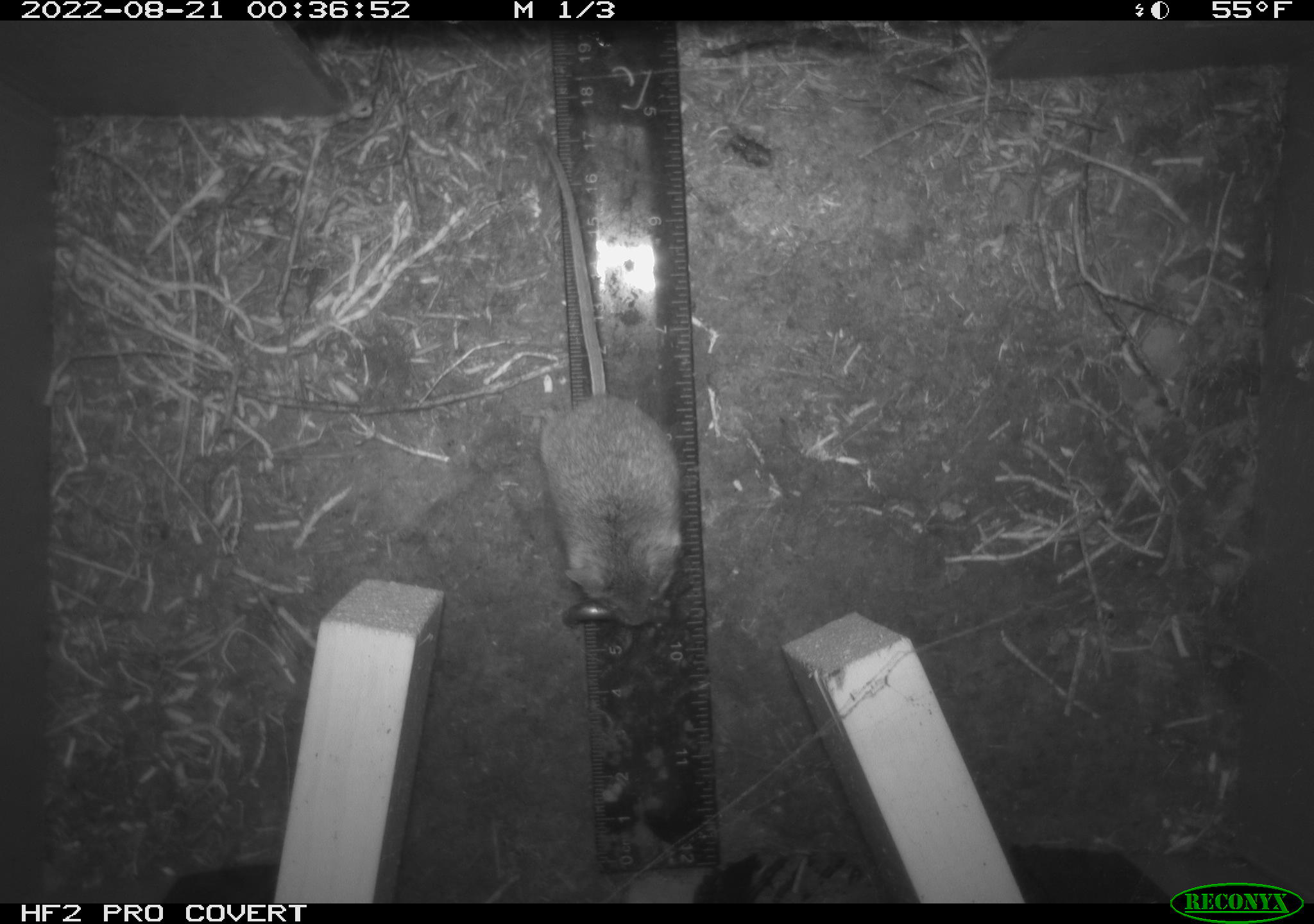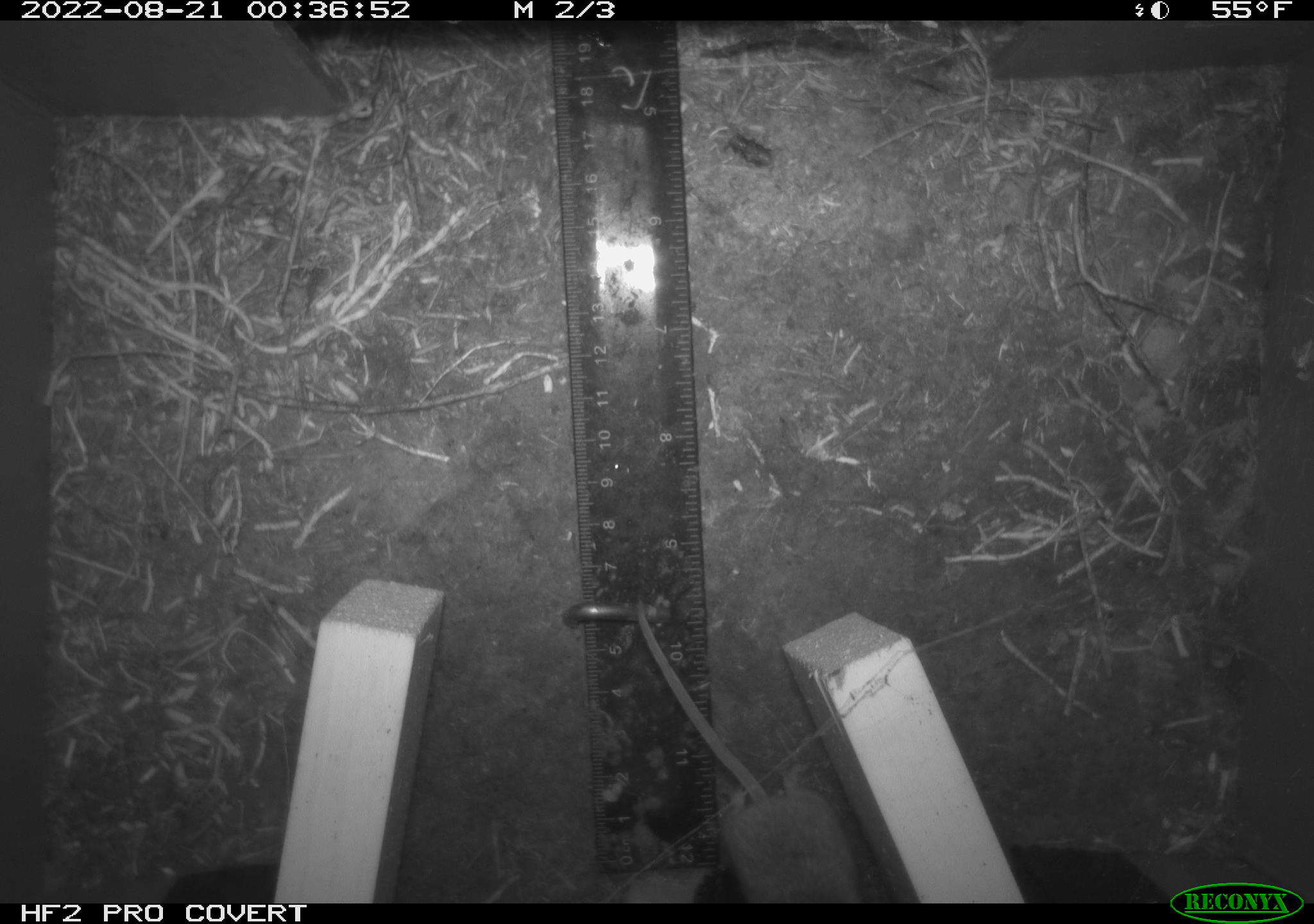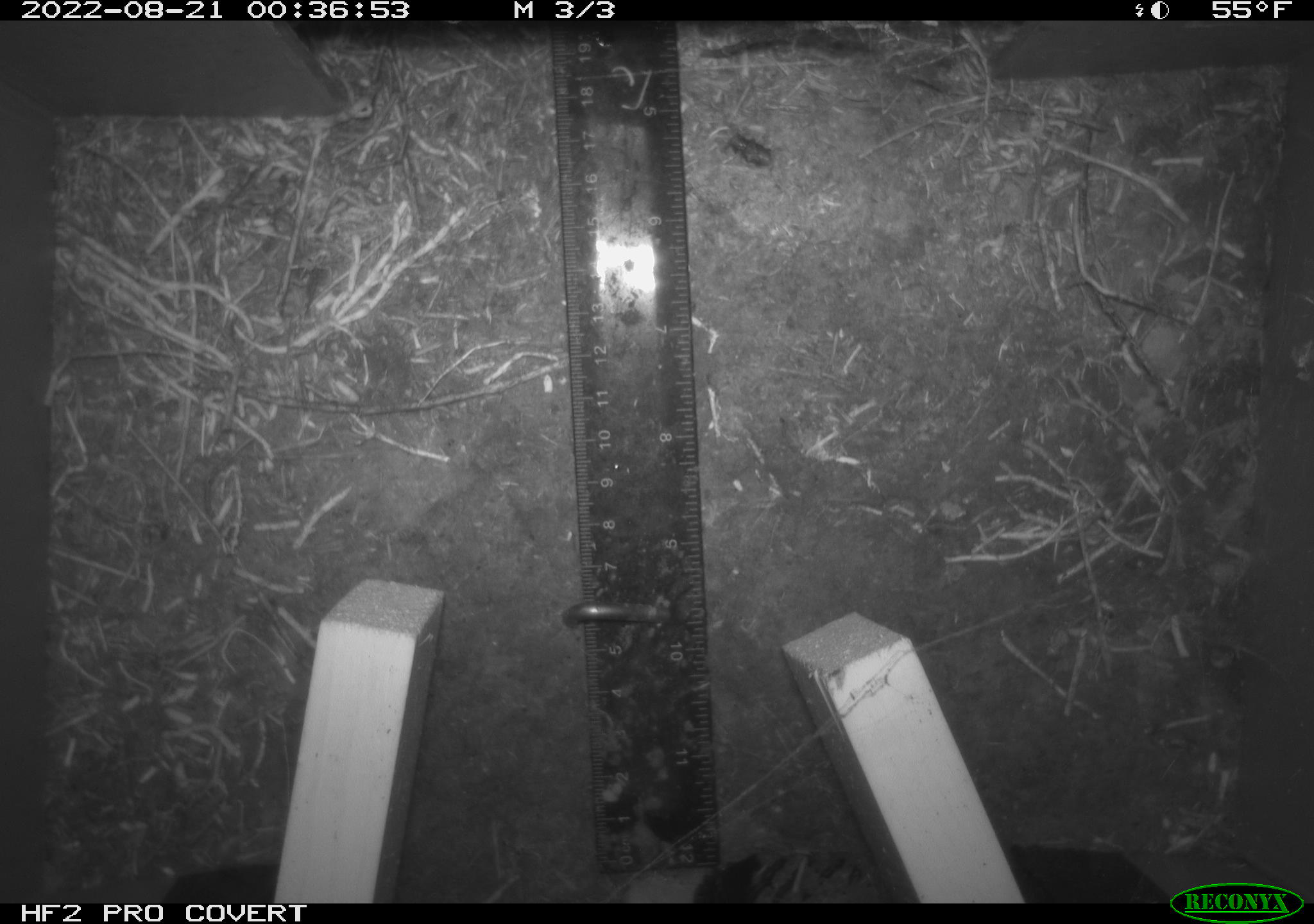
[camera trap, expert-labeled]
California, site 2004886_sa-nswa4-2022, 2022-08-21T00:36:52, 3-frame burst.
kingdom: Animalia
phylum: Chordata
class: Mammalia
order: Rodentia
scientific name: Rodentia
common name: rodent